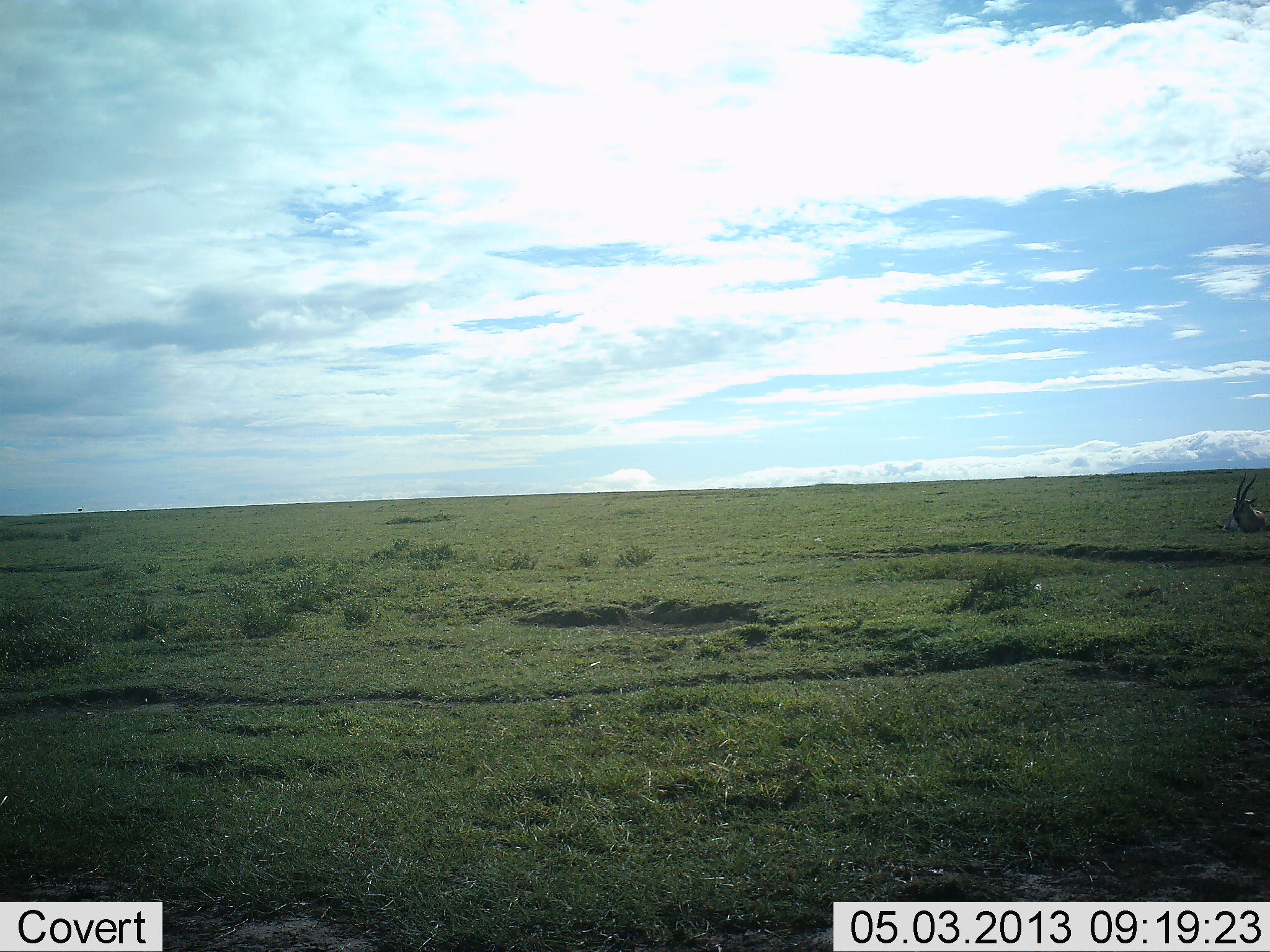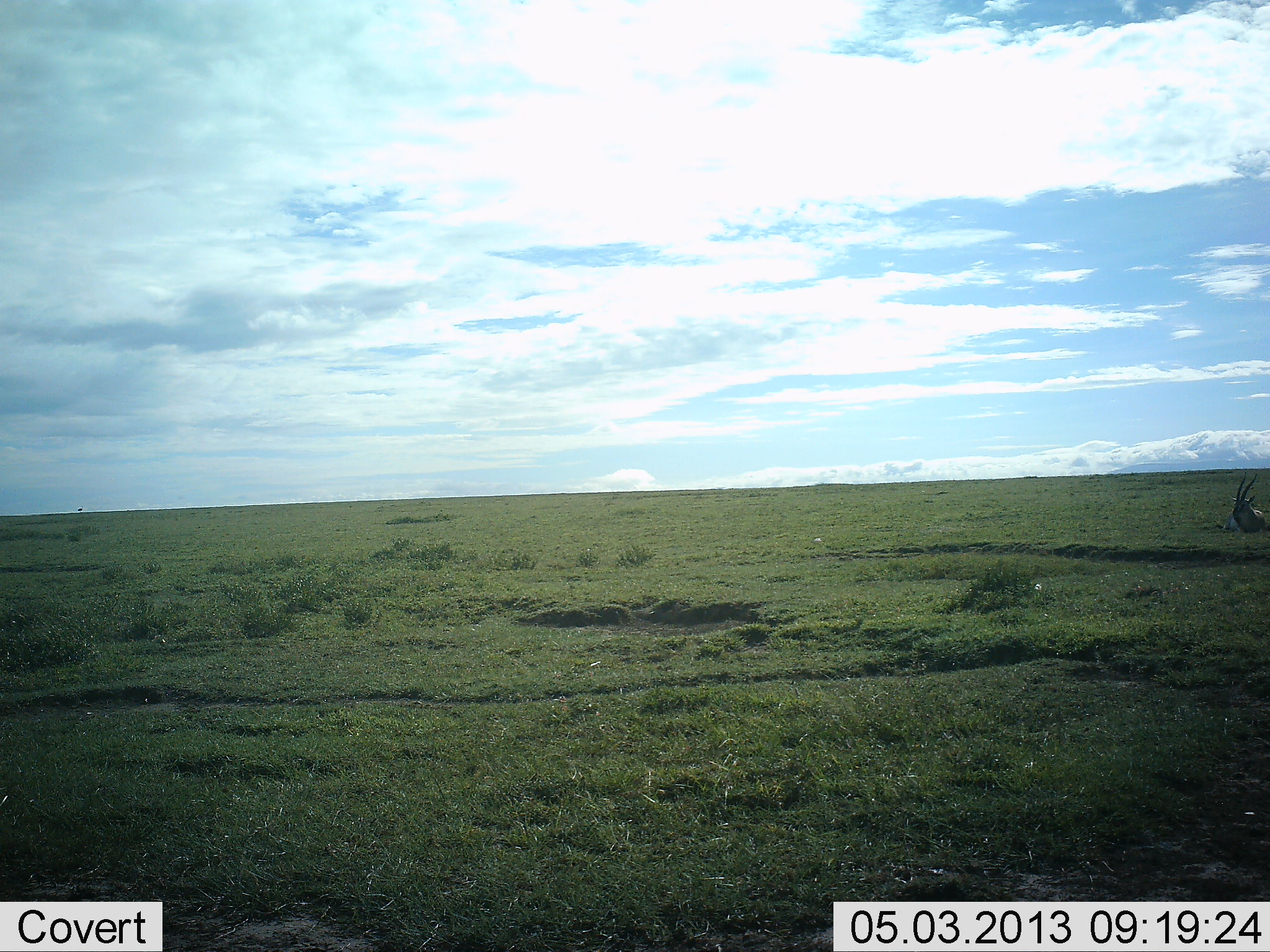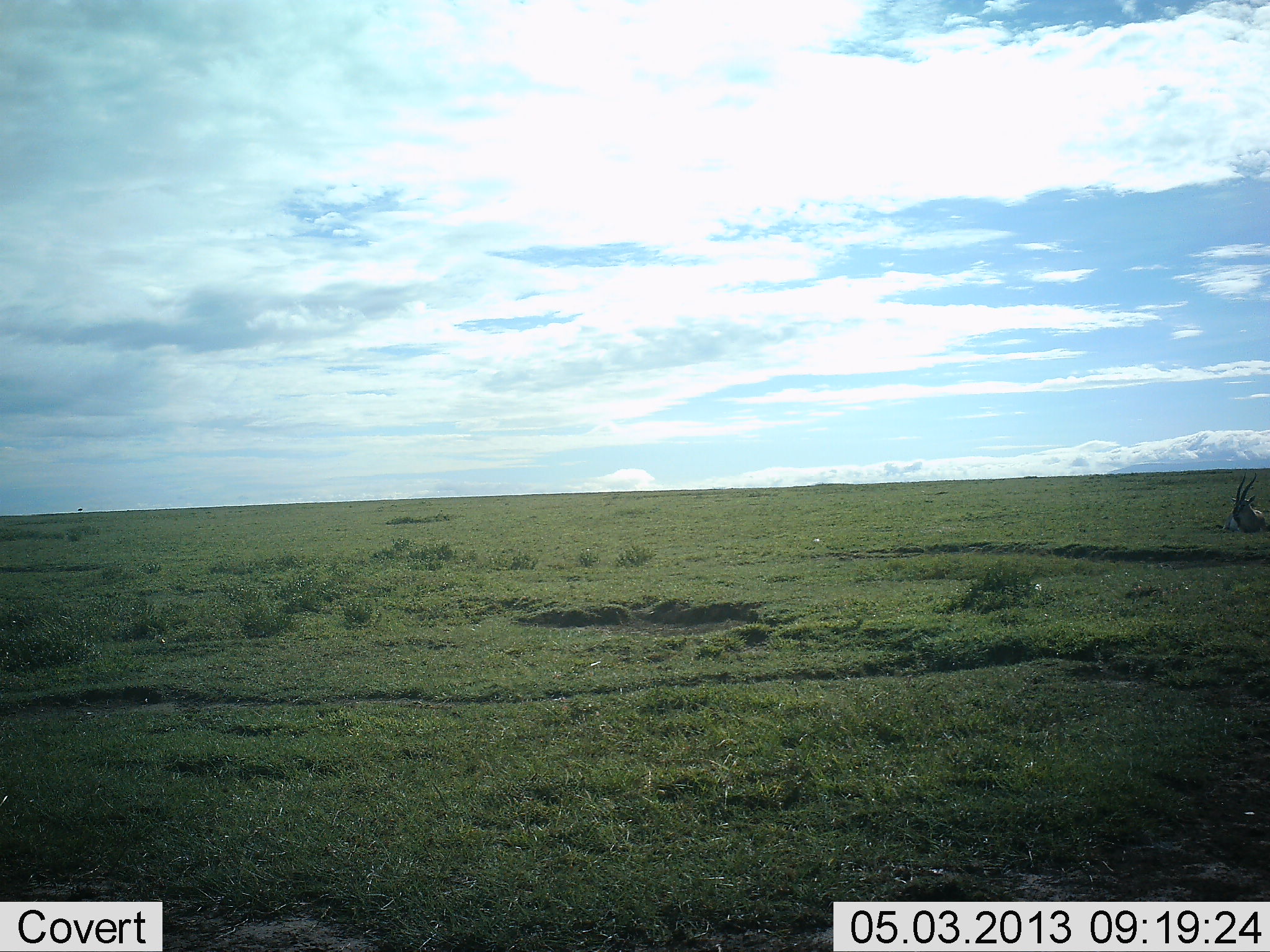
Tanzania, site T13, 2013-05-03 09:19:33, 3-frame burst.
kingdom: Animalia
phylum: Chordata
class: Mammalia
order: Artiodactyla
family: Bovidae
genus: Eudorcas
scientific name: Eudorcas thomsonii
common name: thomson's gazelle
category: gazellethomsons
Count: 1.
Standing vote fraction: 29%.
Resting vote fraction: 71%.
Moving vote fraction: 0%.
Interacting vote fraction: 0%.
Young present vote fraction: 0%.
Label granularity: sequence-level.